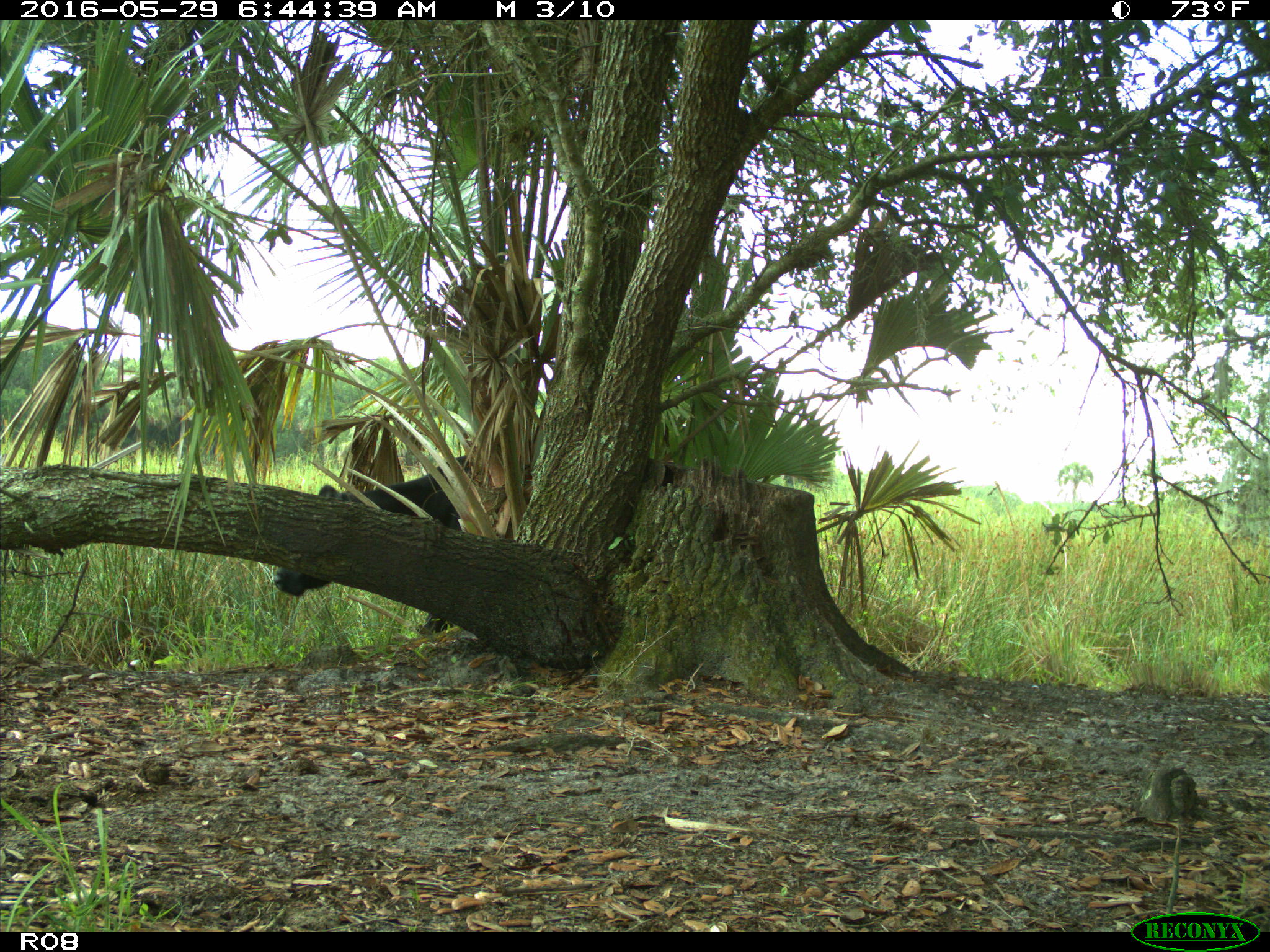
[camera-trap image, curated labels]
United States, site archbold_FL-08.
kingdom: Animalia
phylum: Chordata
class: Mammalia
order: Artiodactyla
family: Bovidae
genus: Bos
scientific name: Bos taurus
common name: domestic cow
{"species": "Bos taurus (domestic cow)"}